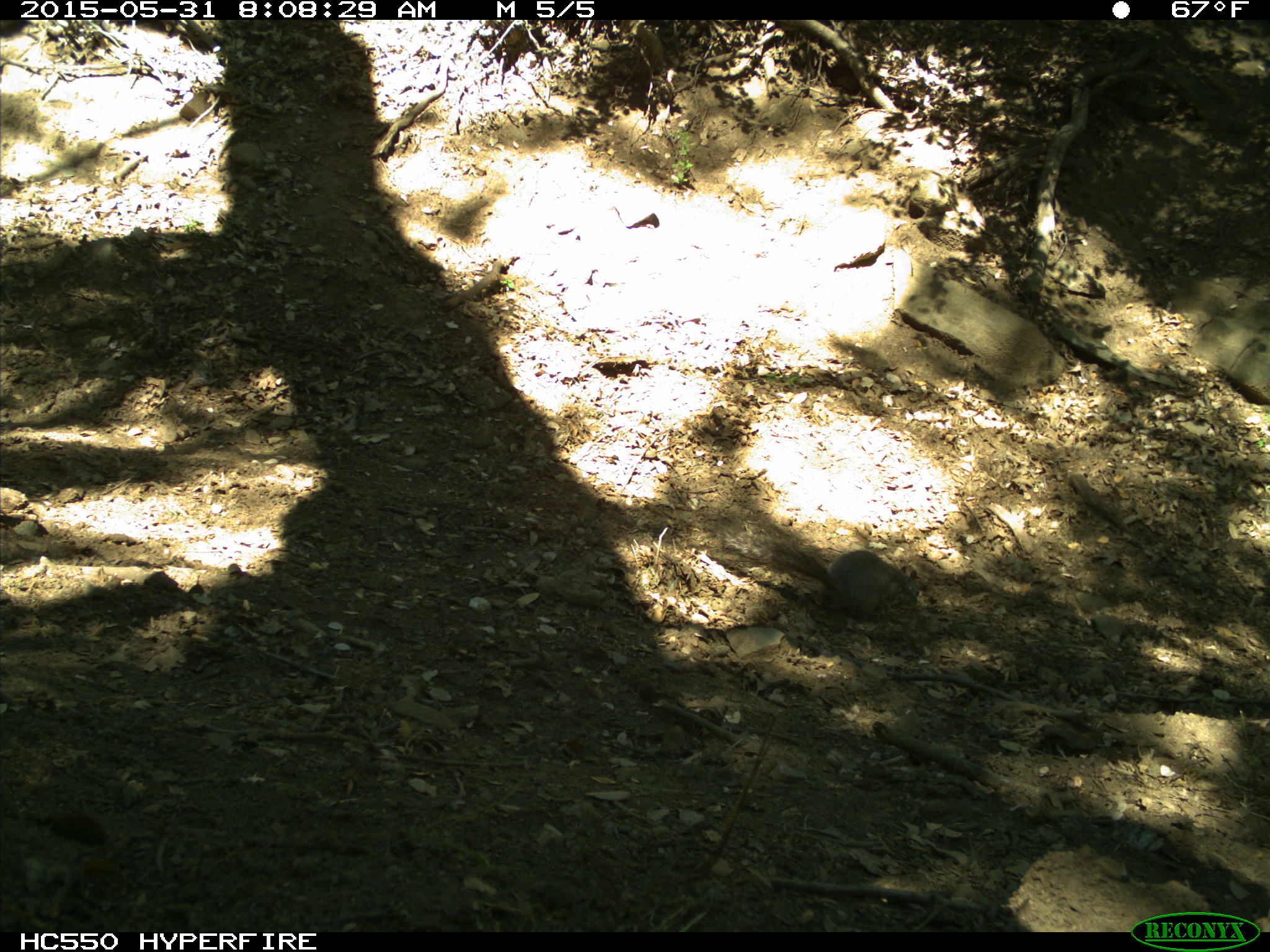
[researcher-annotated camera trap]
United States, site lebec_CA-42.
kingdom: Animalia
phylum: Chordata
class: Mammalia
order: Rodentia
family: Sciuridae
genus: Sciurus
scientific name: Sciurus carolinensis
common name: eastern gray squirrel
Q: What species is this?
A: Sciurus carolinensis (eastern gray squirrel).